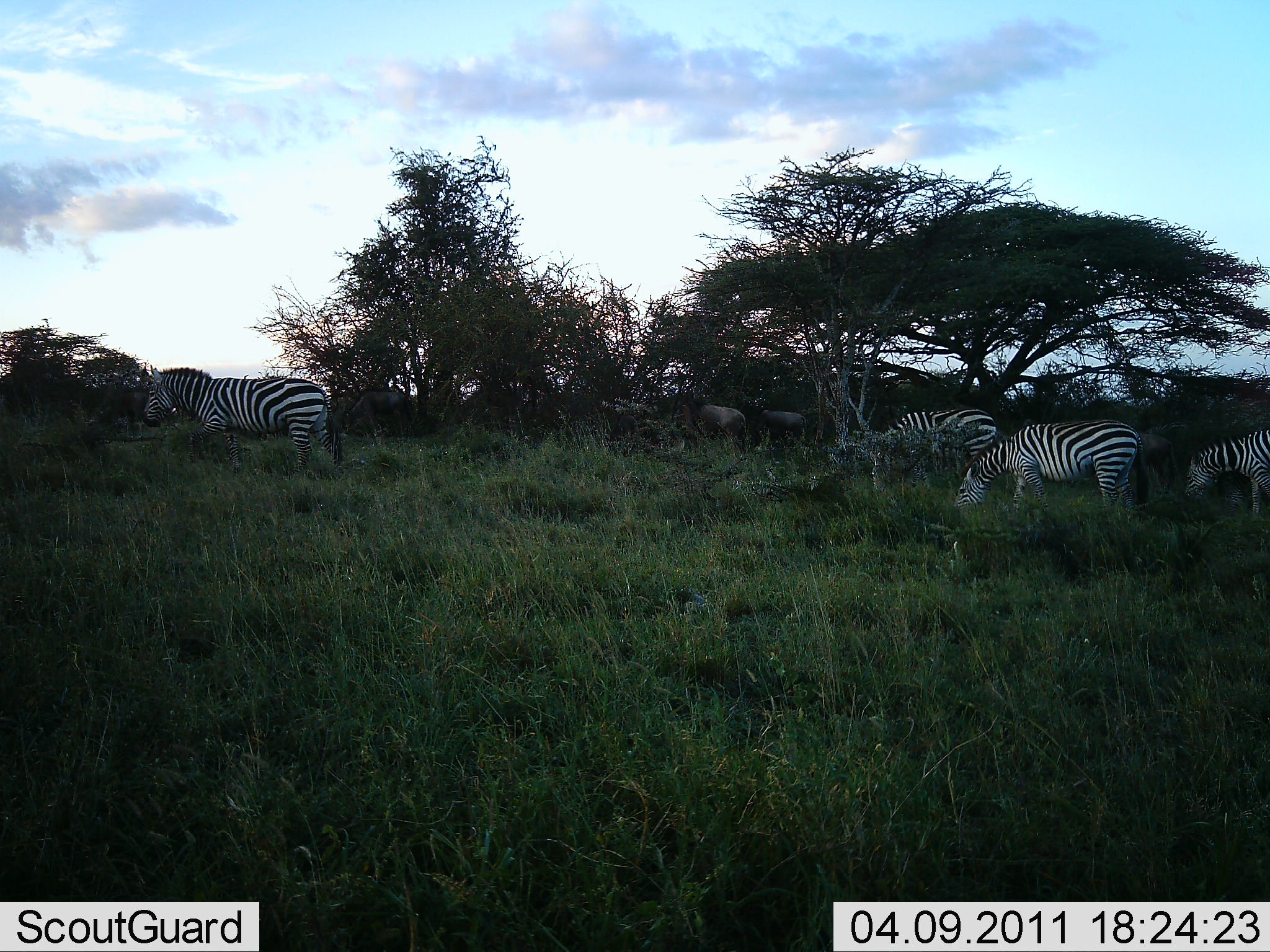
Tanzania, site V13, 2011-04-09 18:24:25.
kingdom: Animalia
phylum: Chordata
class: Mammalia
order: Artiodactyla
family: Bovidae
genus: Connochaetes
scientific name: Connochaetes taurinus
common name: blue wildebeest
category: wildebeest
Wildebeest (blue wildebeest) (Connochaetes taurinus), count 3. Behavior (volunteer vote fractions): standing 33%, resting 0%, moving 11%, interacting 0%. Young present (vote fraction): 0%. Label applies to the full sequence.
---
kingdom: Animalia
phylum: Chordata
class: Mammalia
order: Perissodactyla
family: Equidae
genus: Equus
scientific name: Equus quagga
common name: plains zebra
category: zebra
Zebra (plains zebra) (Equus quagga), count 4. Behavior (volunteer vote fractions): standing 20%, resting 5%, moving 40%, interacting 0%. Young present (vote fraction): 0%. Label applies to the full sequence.